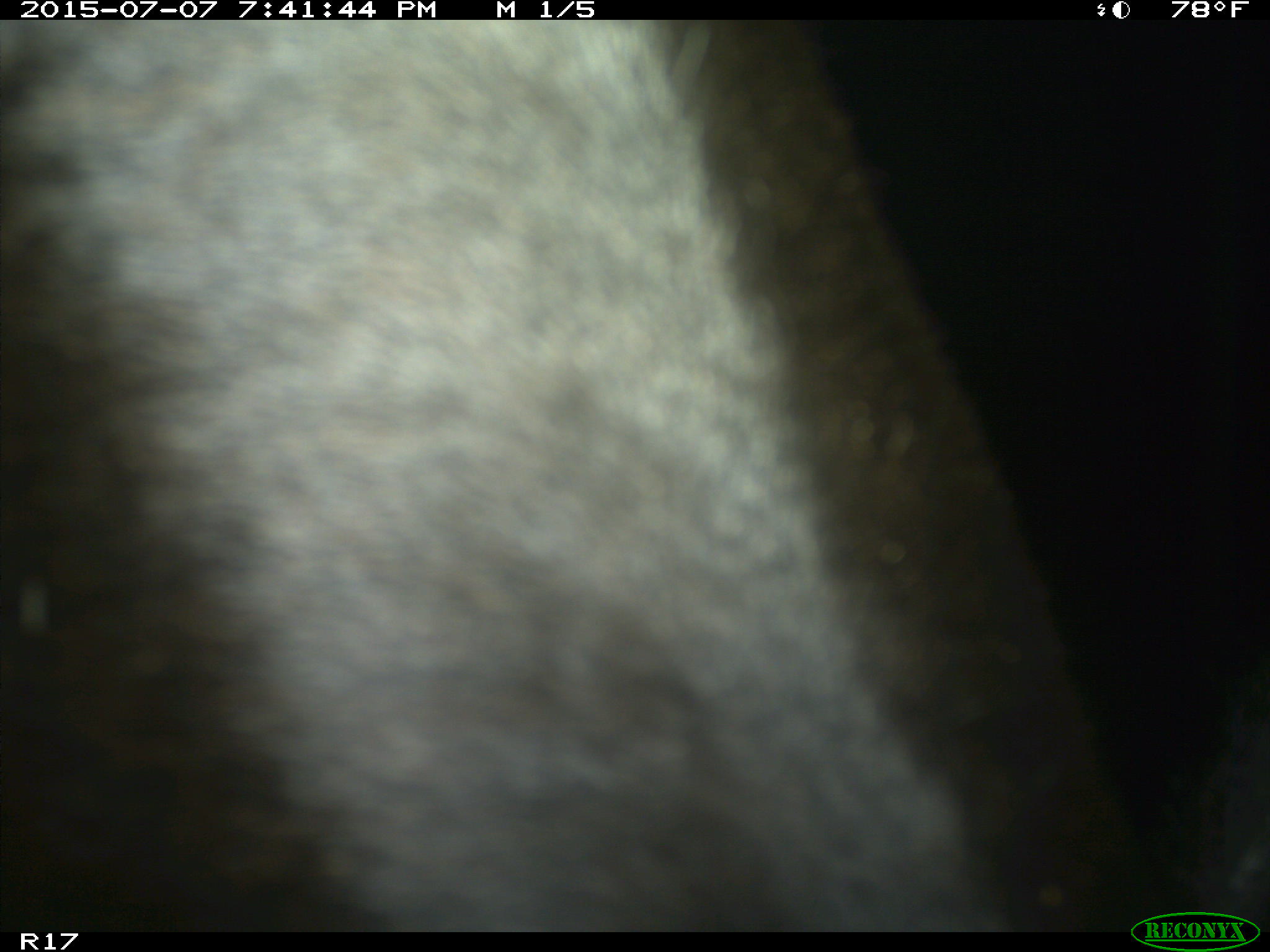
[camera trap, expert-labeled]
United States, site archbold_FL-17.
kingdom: Animalia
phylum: Chordata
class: Mammalia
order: Artiodactyla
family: Bovidae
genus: Bos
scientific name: Bos taurus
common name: domestic cow